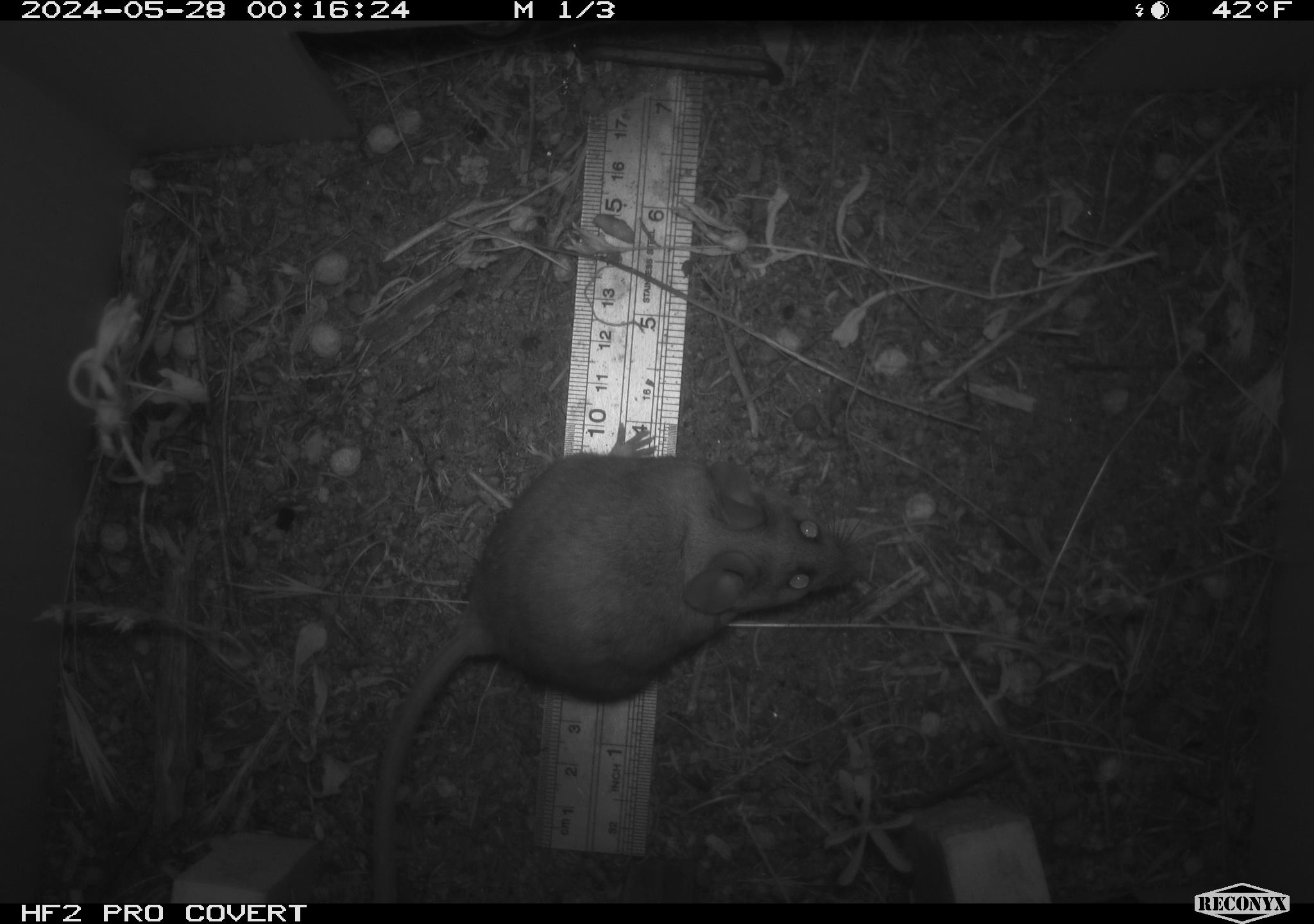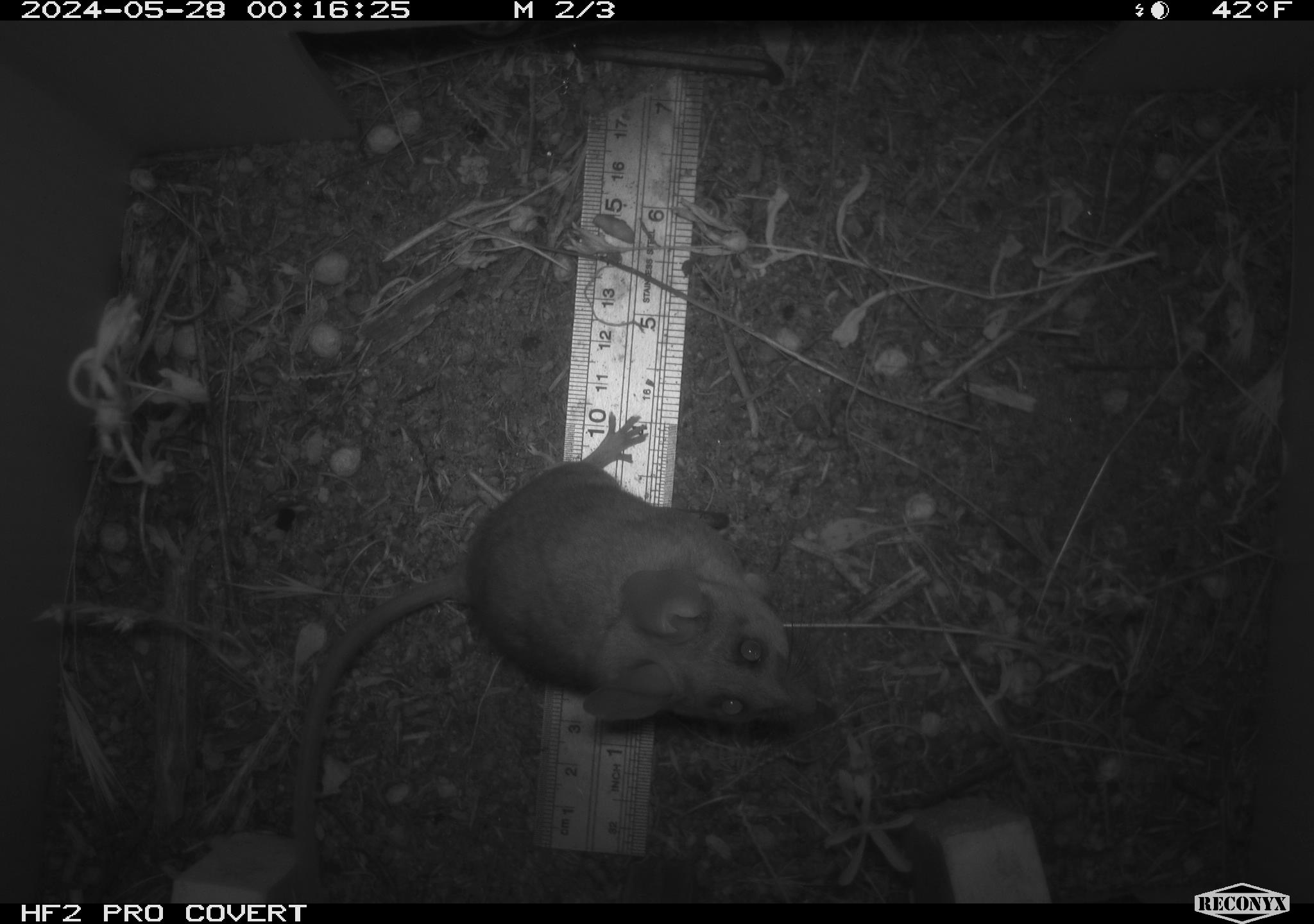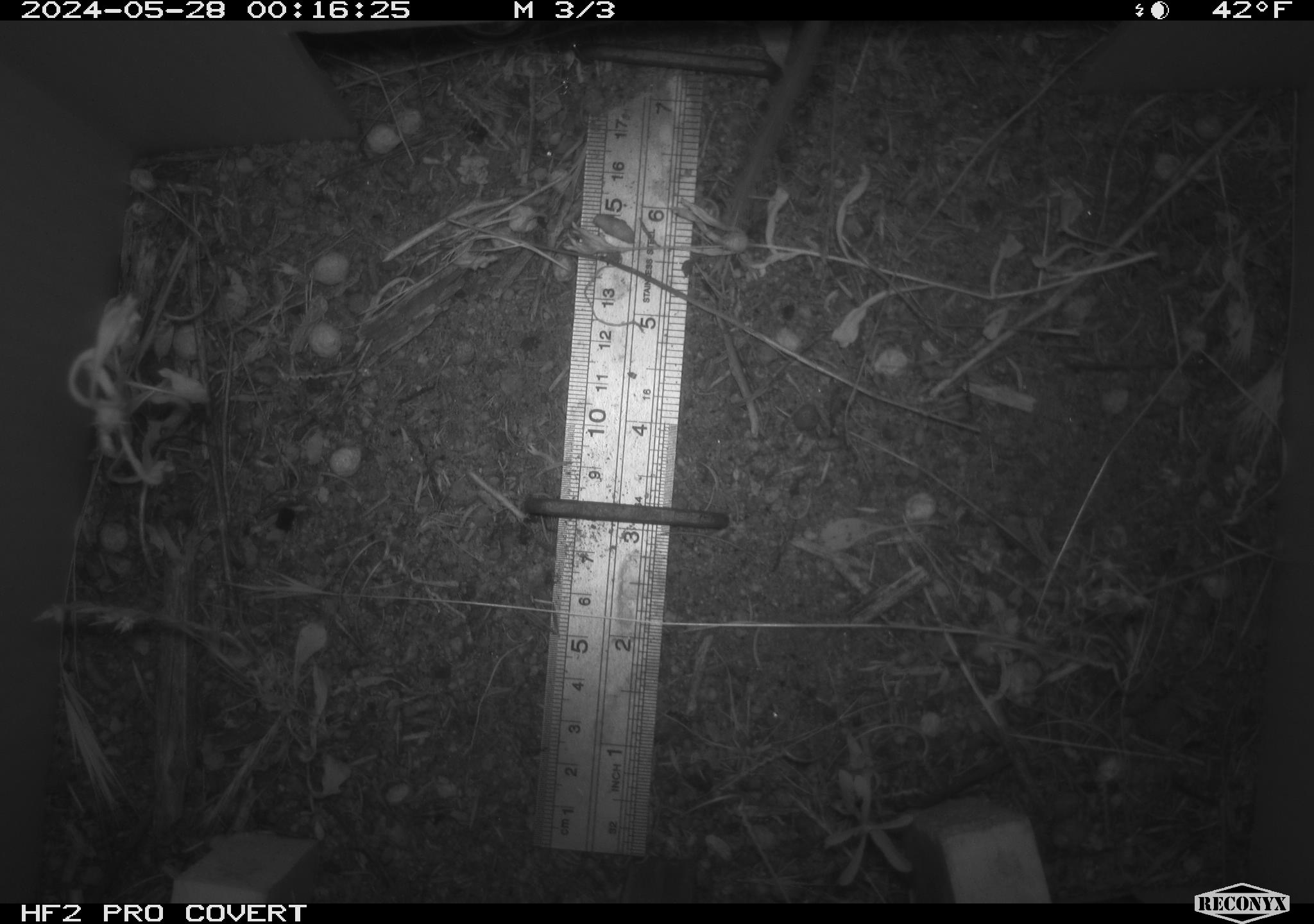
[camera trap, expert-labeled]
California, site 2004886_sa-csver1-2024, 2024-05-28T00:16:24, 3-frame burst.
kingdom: Animalia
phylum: Chordata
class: Mammalia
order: Rodentia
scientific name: Rodentia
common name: rodent